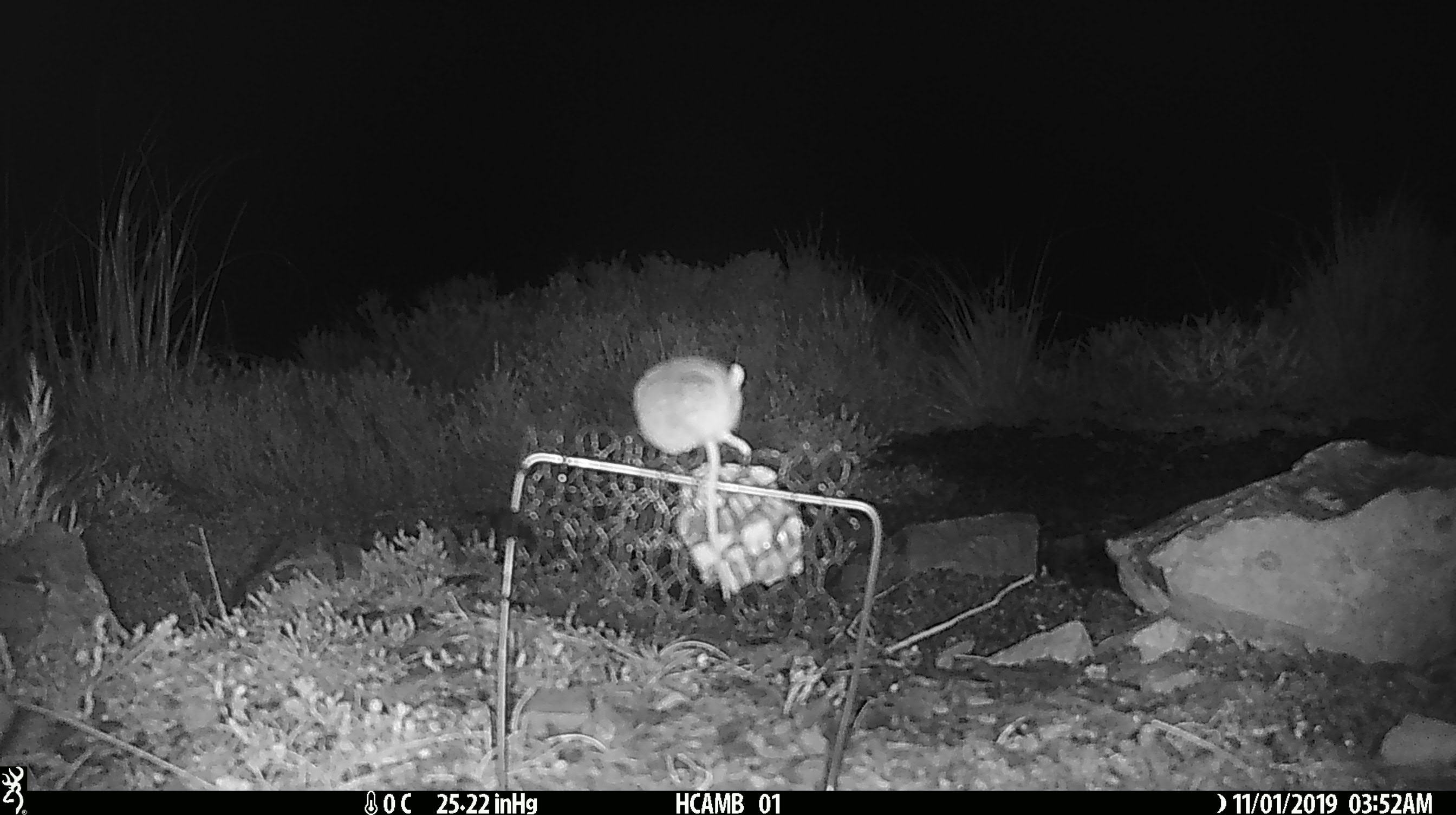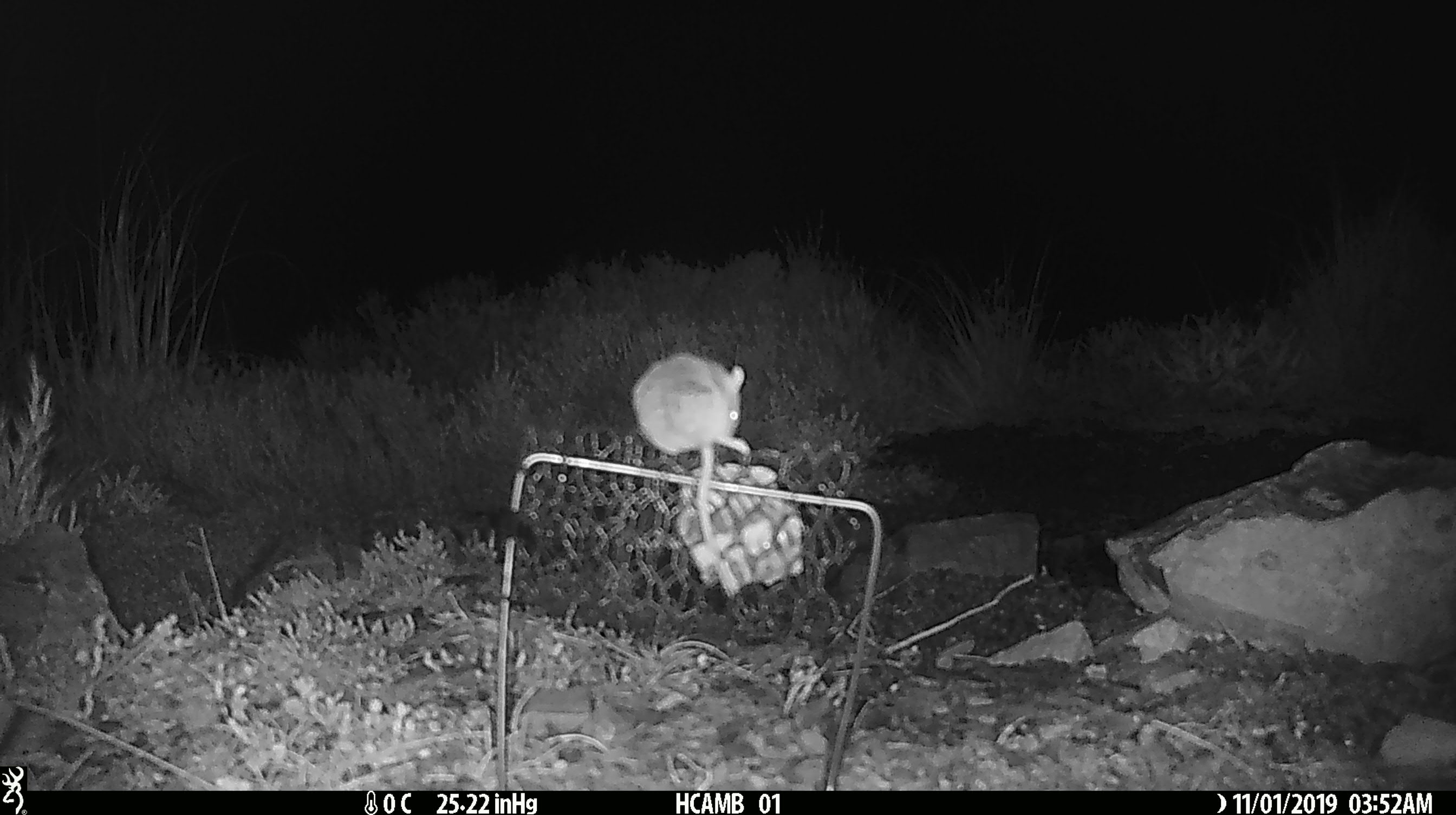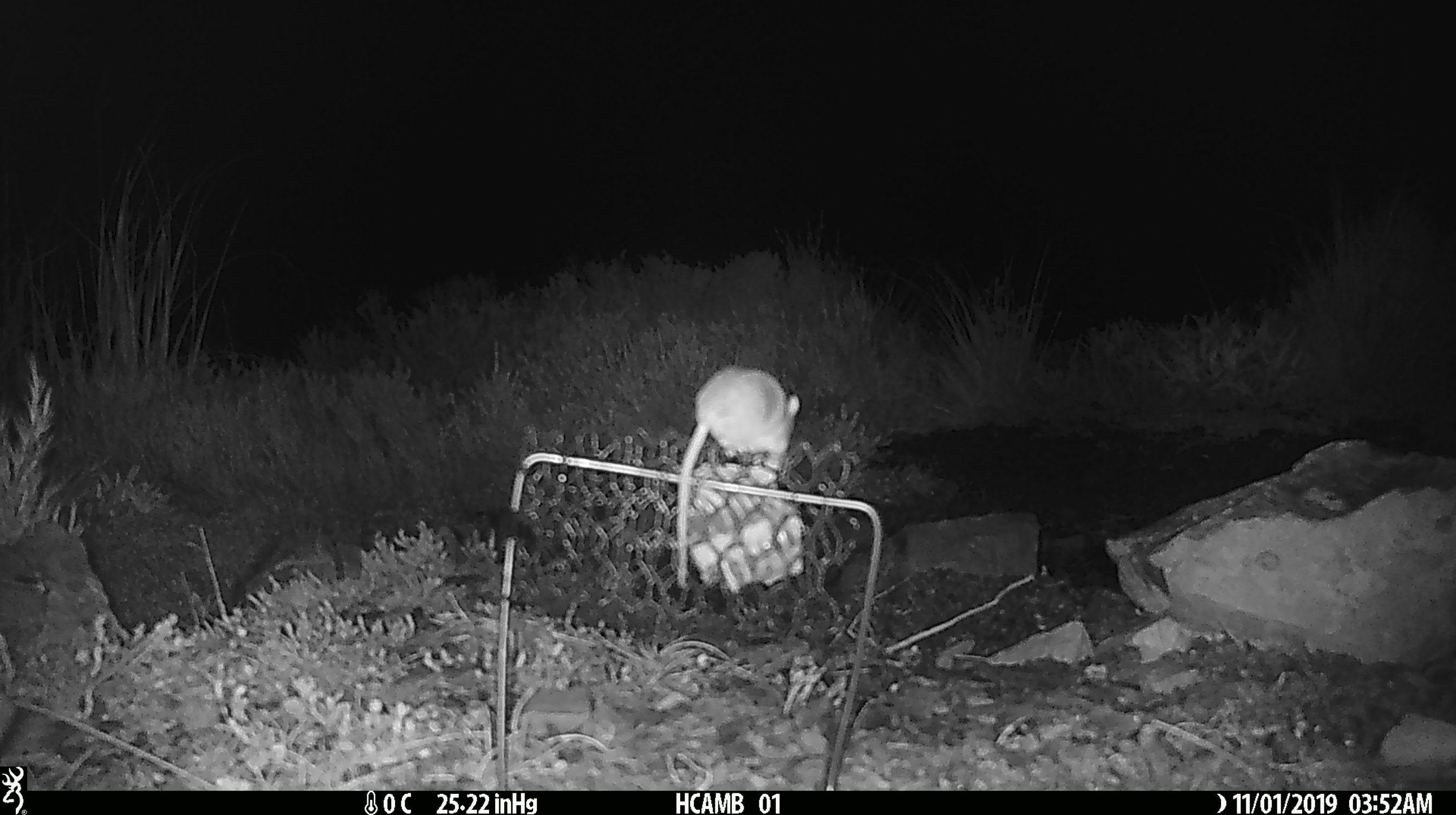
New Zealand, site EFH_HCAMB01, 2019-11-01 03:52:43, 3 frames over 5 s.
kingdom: Animalia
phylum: Chordata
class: Mammalia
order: Rodentia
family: Muridae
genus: Mus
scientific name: Mus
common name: mouse